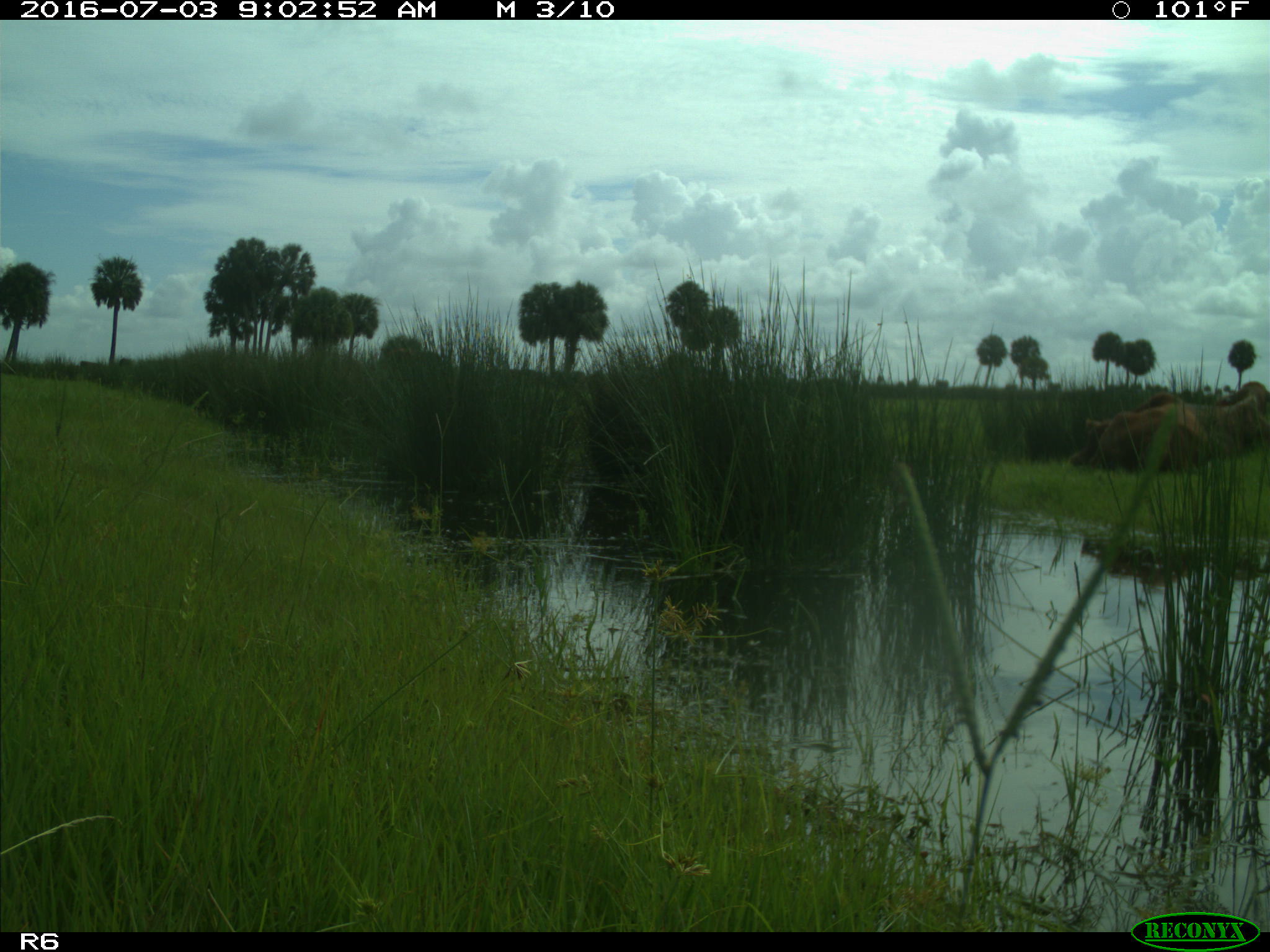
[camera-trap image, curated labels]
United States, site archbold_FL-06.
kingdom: Animalia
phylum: Chordata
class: Mammalia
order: Artiodactyla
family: Bovidae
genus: Bos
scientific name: Bos taurus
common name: domestic cow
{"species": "Bos taurus (domestic cow)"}